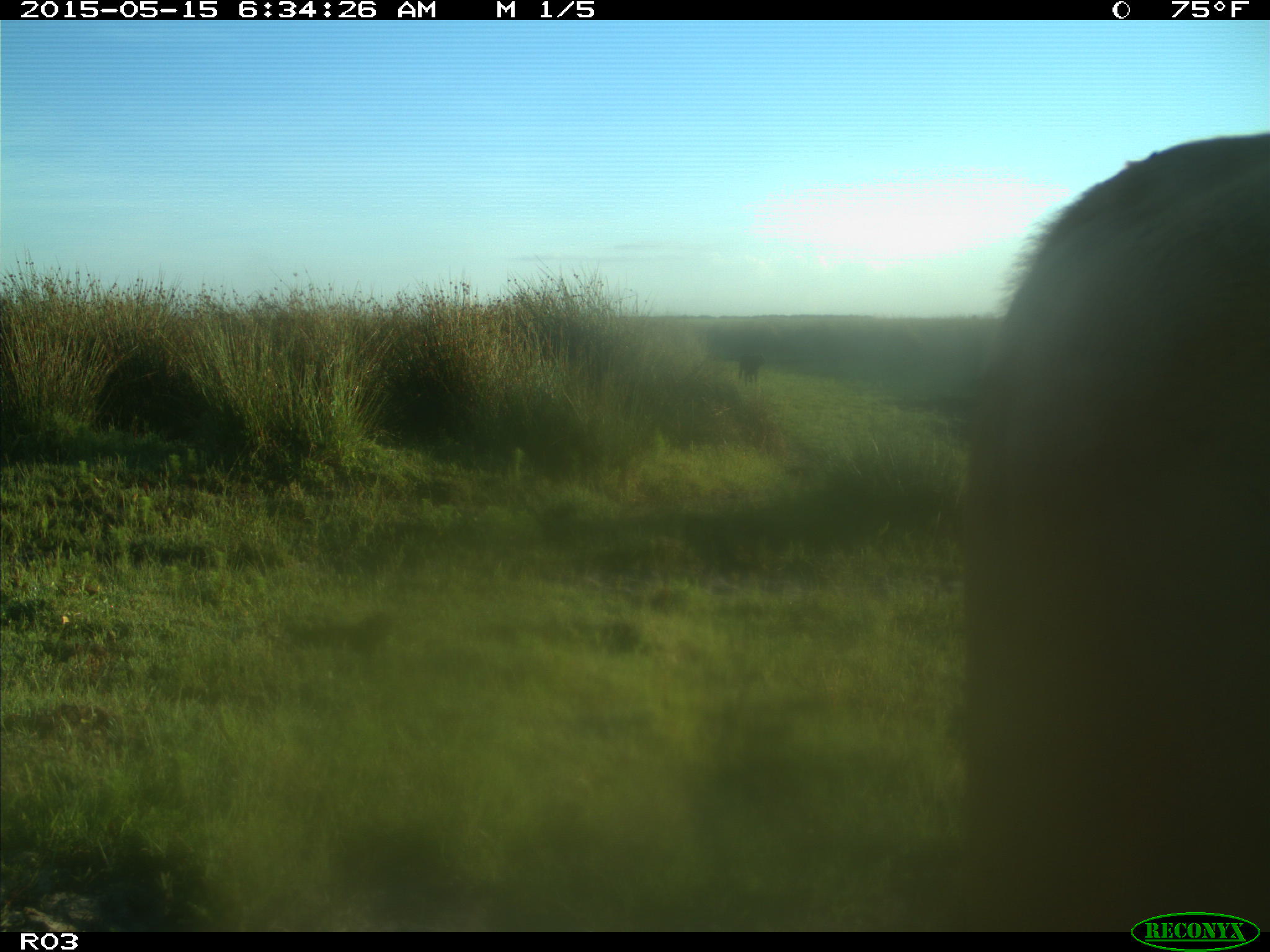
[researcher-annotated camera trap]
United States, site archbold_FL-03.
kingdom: Animalia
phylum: Chordata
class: Mammalia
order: Artiodactyla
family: Bovidae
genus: Bos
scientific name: Bos taurus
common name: domestic cow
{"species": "Bos taurus (domestic cow)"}